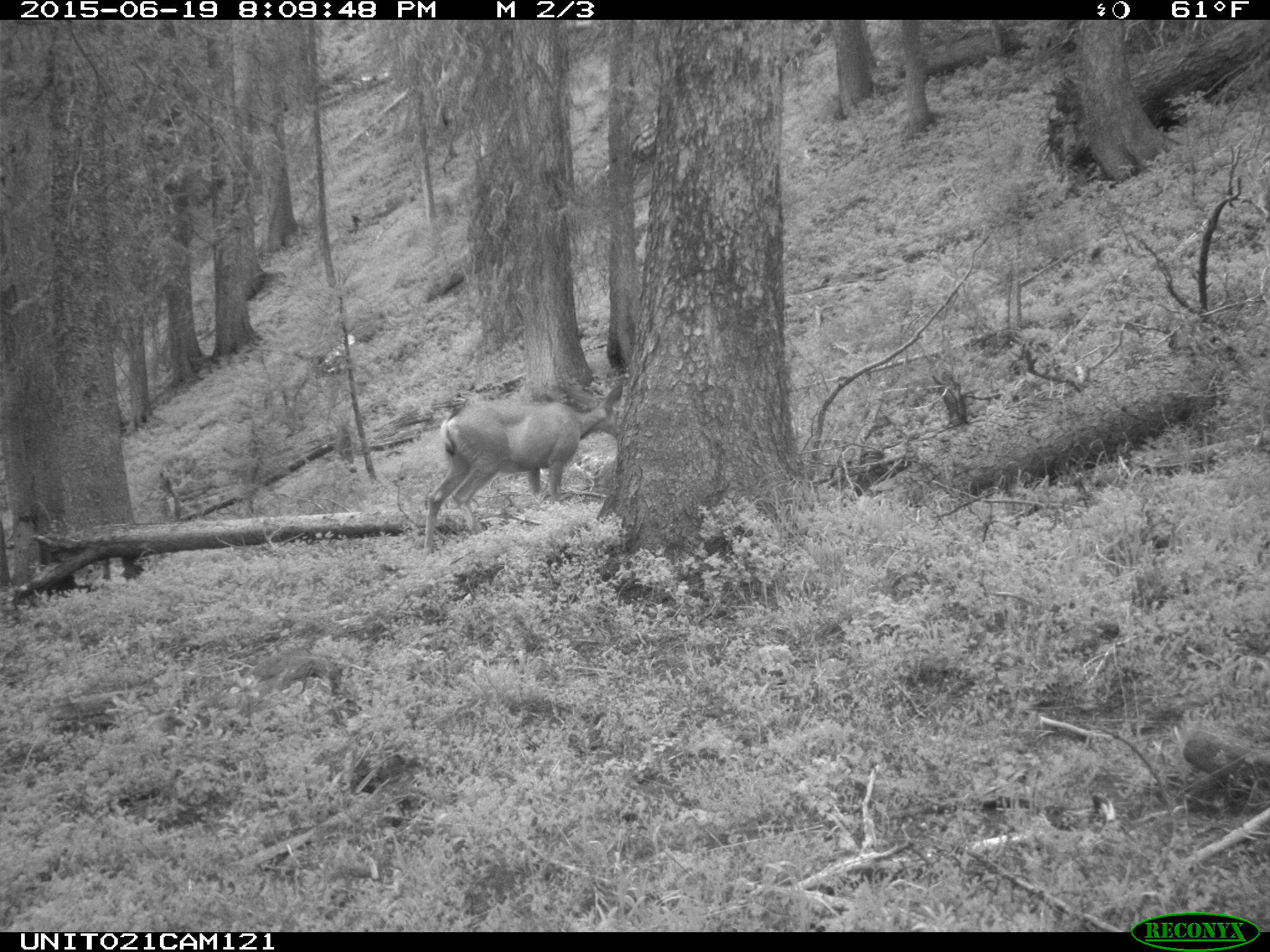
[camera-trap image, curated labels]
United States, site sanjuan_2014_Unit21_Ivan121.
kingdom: Animalia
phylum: Chordata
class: Mammalia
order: Artiodactyla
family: Cervidae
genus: Odocoileus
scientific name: Odocoileus hemionus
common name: mule deer